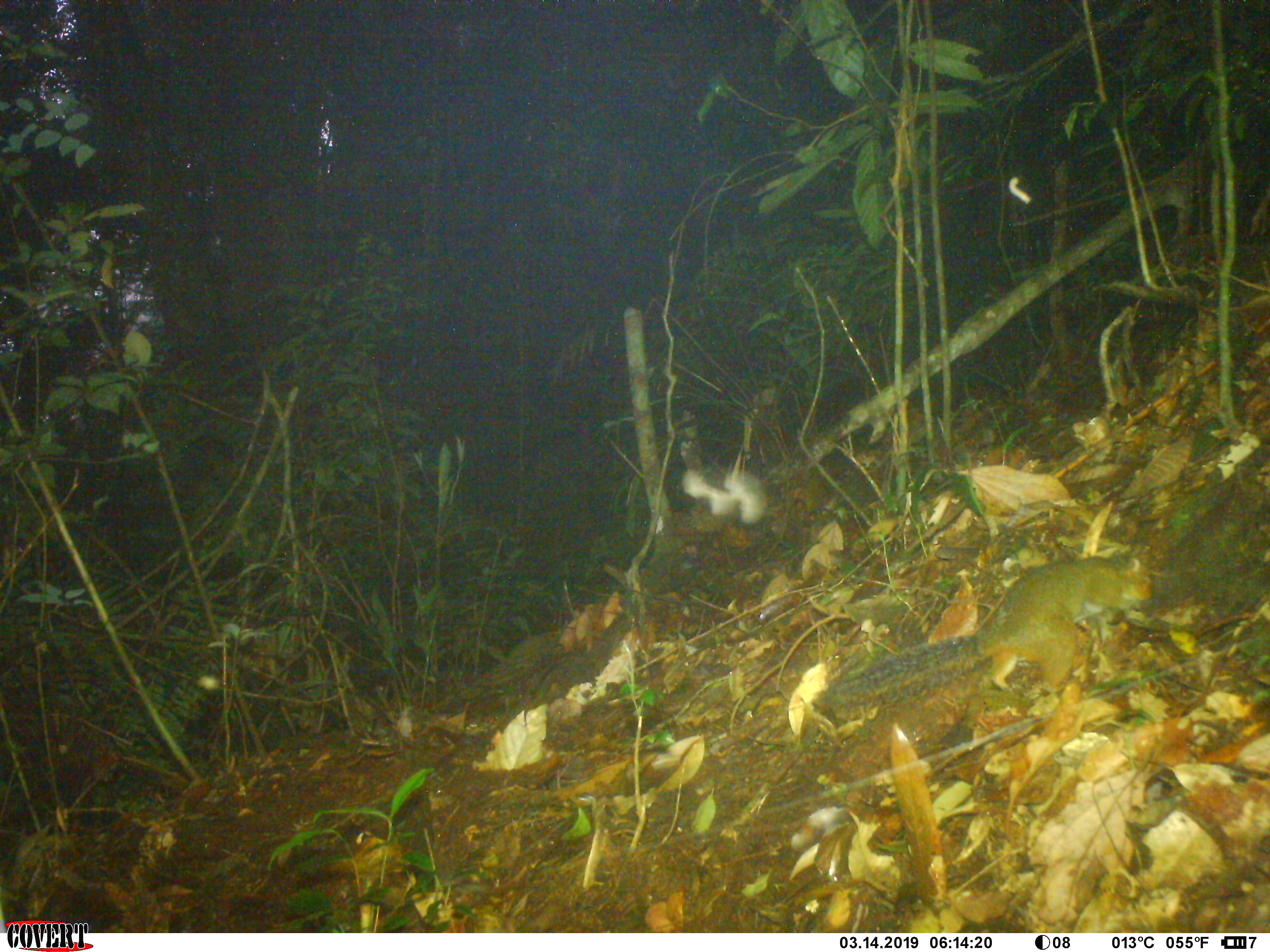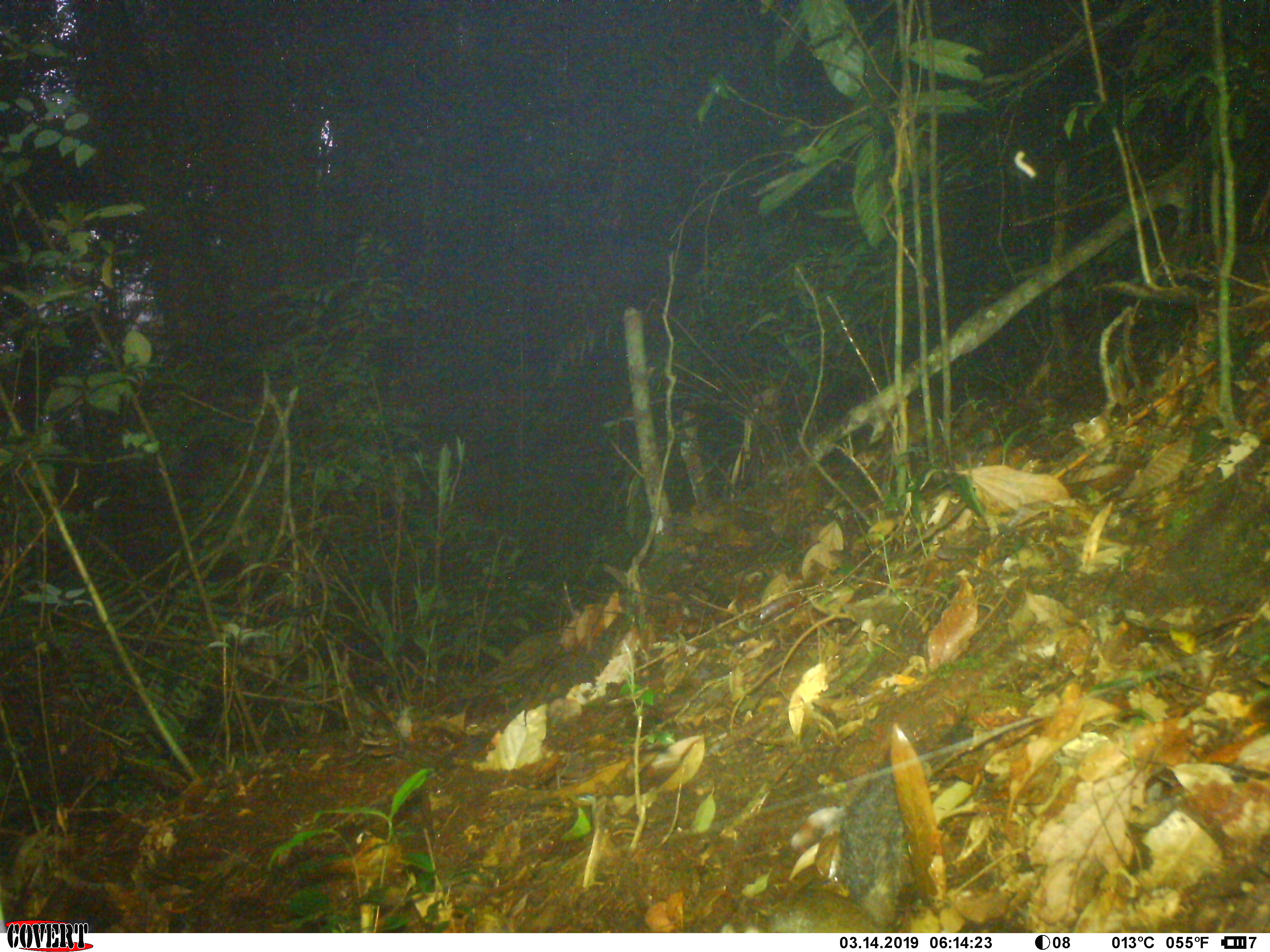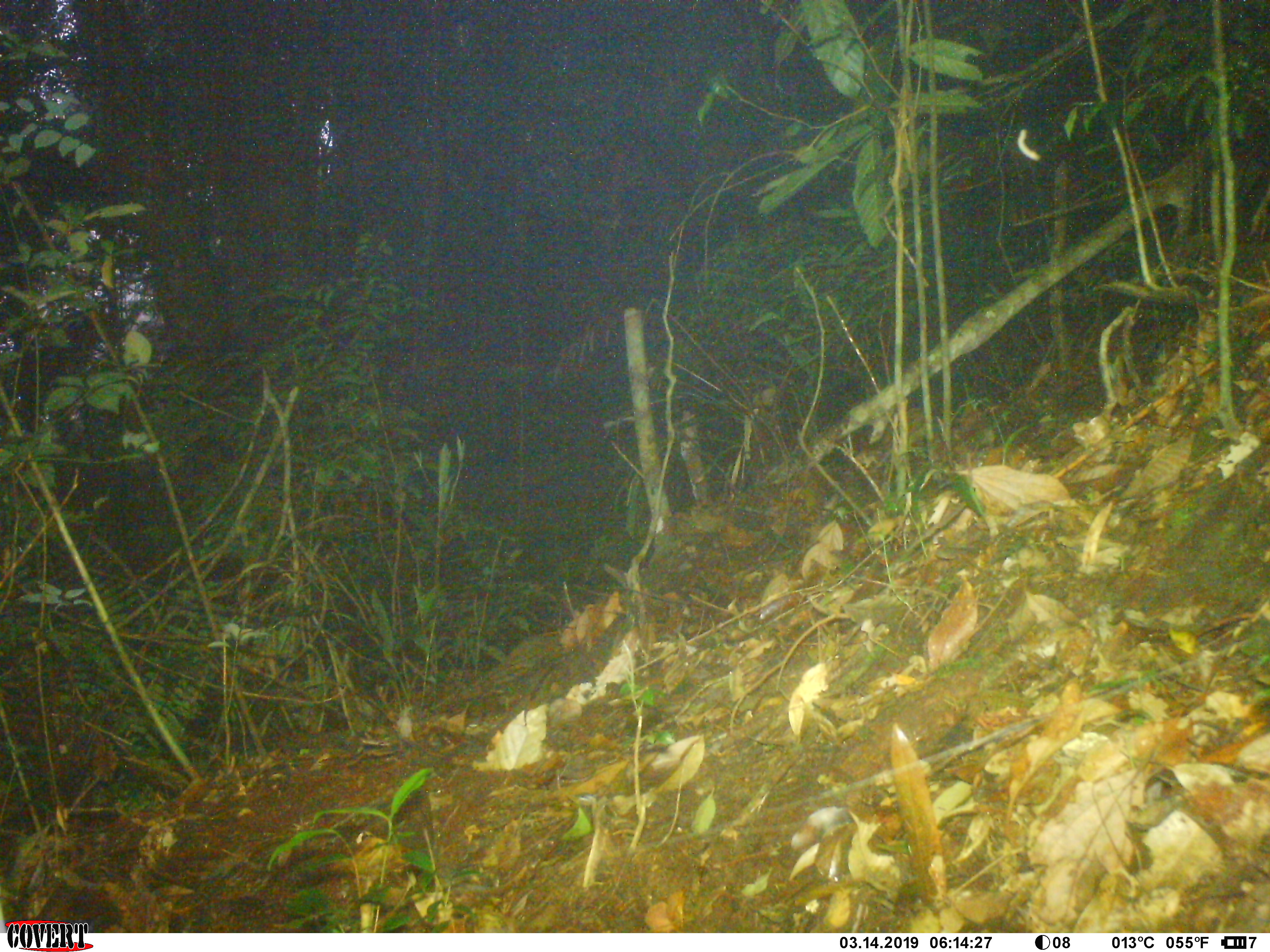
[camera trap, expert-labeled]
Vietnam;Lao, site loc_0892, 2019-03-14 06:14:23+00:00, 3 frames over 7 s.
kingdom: Animalia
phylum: Chordata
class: Mammalia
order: Rodentia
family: Sciuridae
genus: Dremomys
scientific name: Dremomys rufigenis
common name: red-cheeked squirrel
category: red cheeked squirrel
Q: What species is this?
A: Red cheeked squirrel (red-cheeked squirrel) (Dremomys rufigenis).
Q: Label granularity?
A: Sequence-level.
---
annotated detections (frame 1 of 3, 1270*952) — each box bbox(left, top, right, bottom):
red cheeked squirrel: bbox(821, 549, 1154, 709)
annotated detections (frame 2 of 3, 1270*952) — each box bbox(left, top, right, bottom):
red cheeked squirrel: bbox(760, 738, 959, 933)